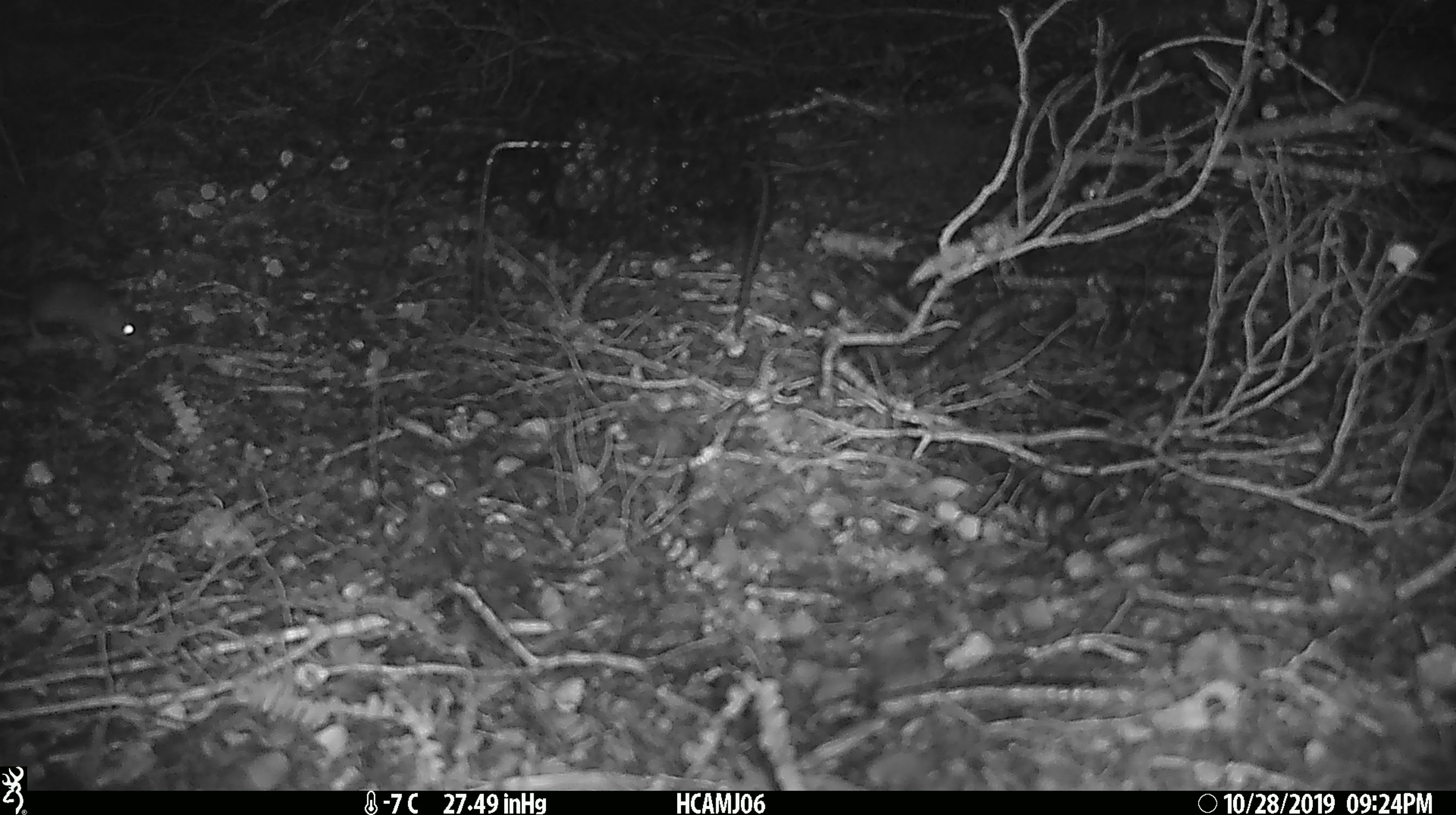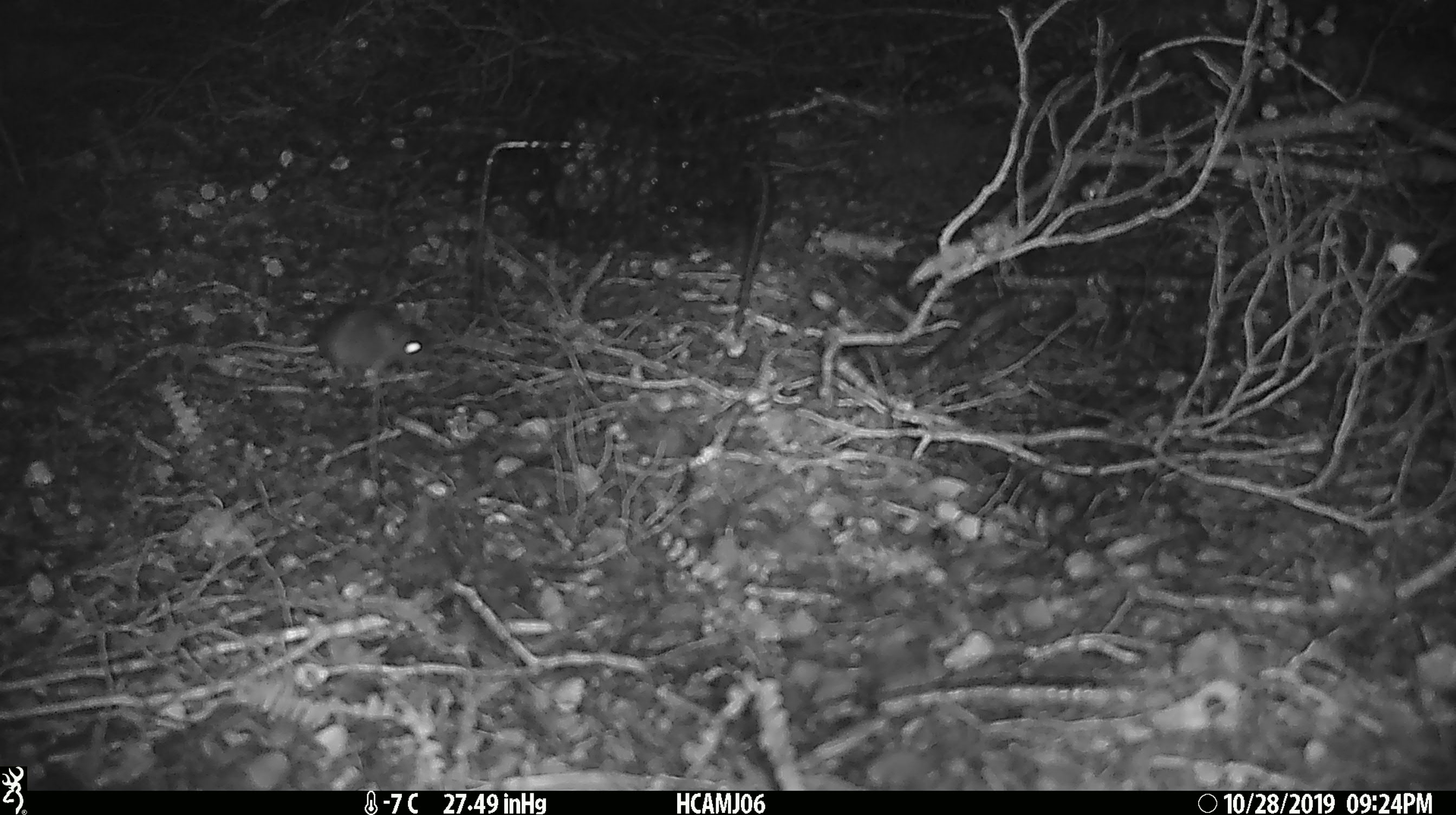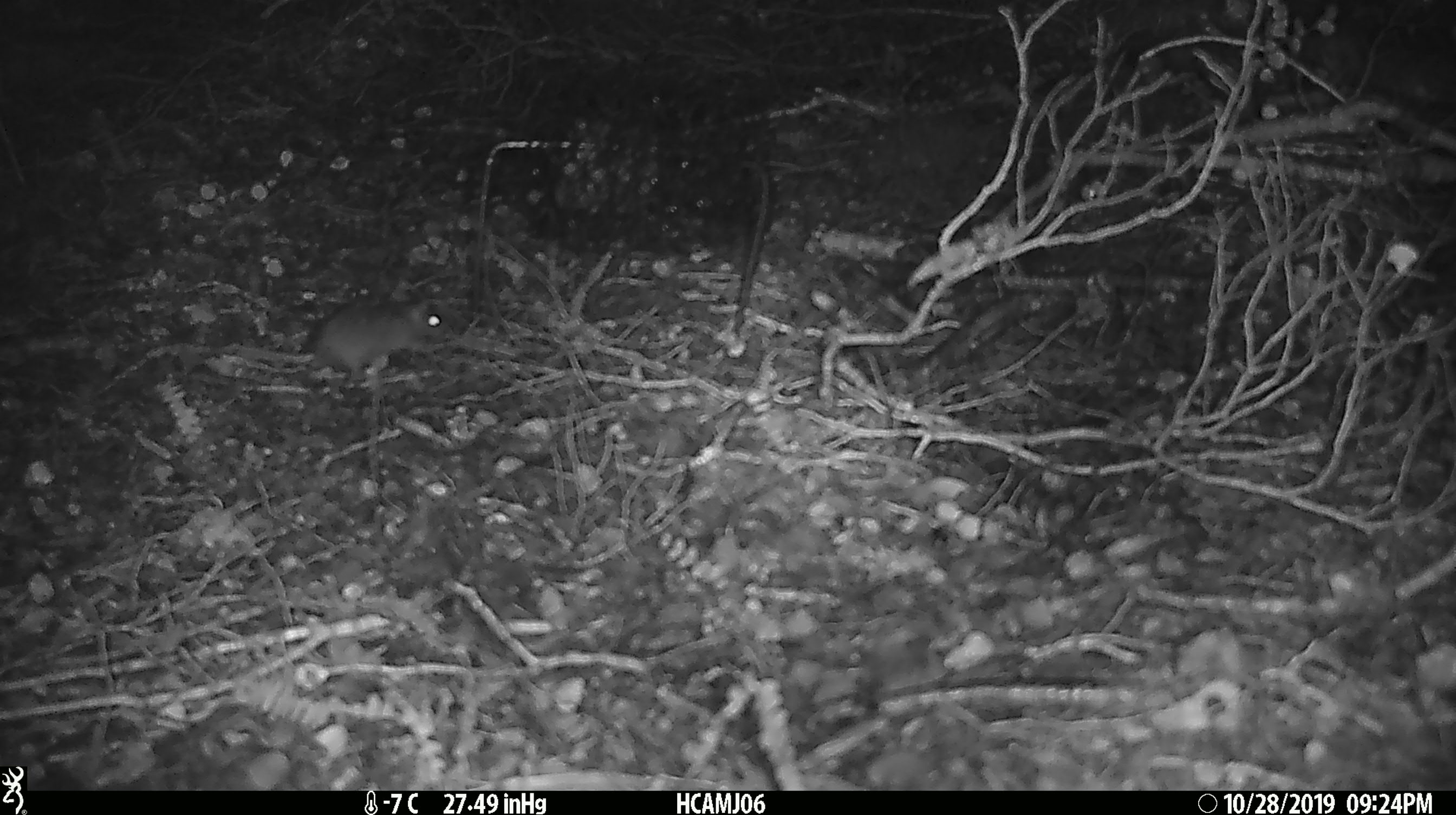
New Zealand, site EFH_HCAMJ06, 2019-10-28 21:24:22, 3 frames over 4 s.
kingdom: Animalia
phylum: Chordata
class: Mammalia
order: Rodentia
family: Muridae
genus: Mus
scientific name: Mus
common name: mouse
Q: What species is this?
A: Mouse (Mus).